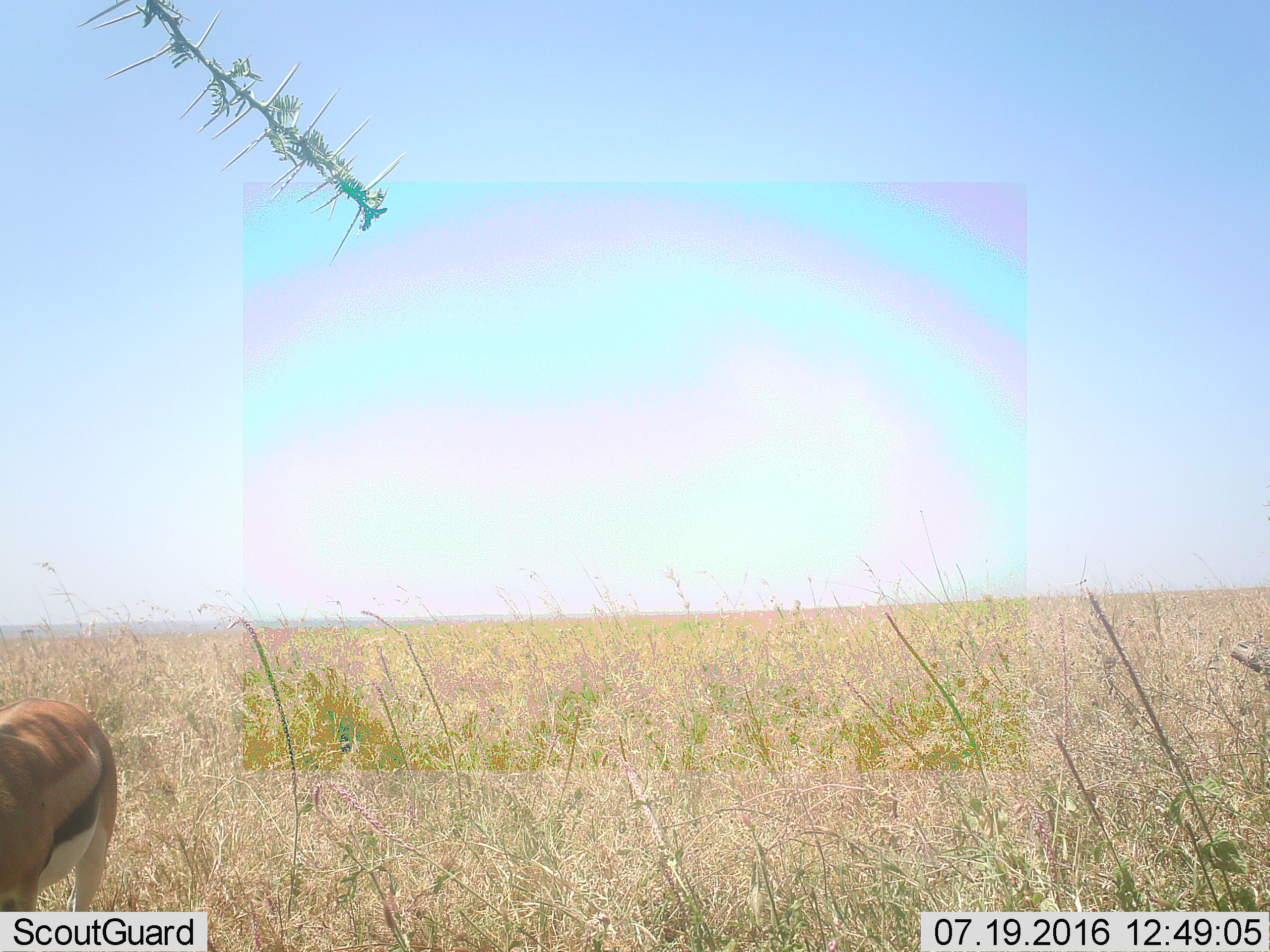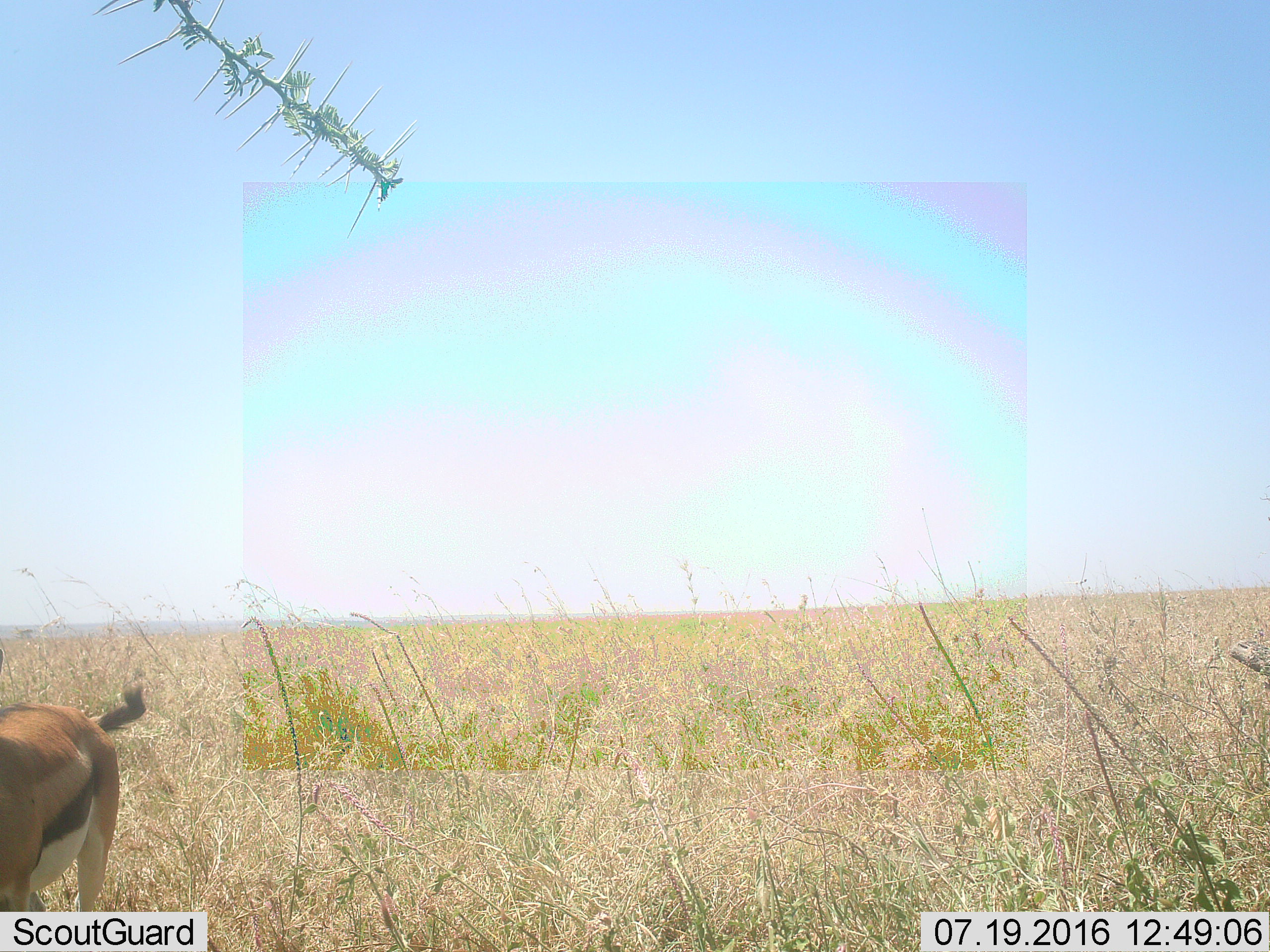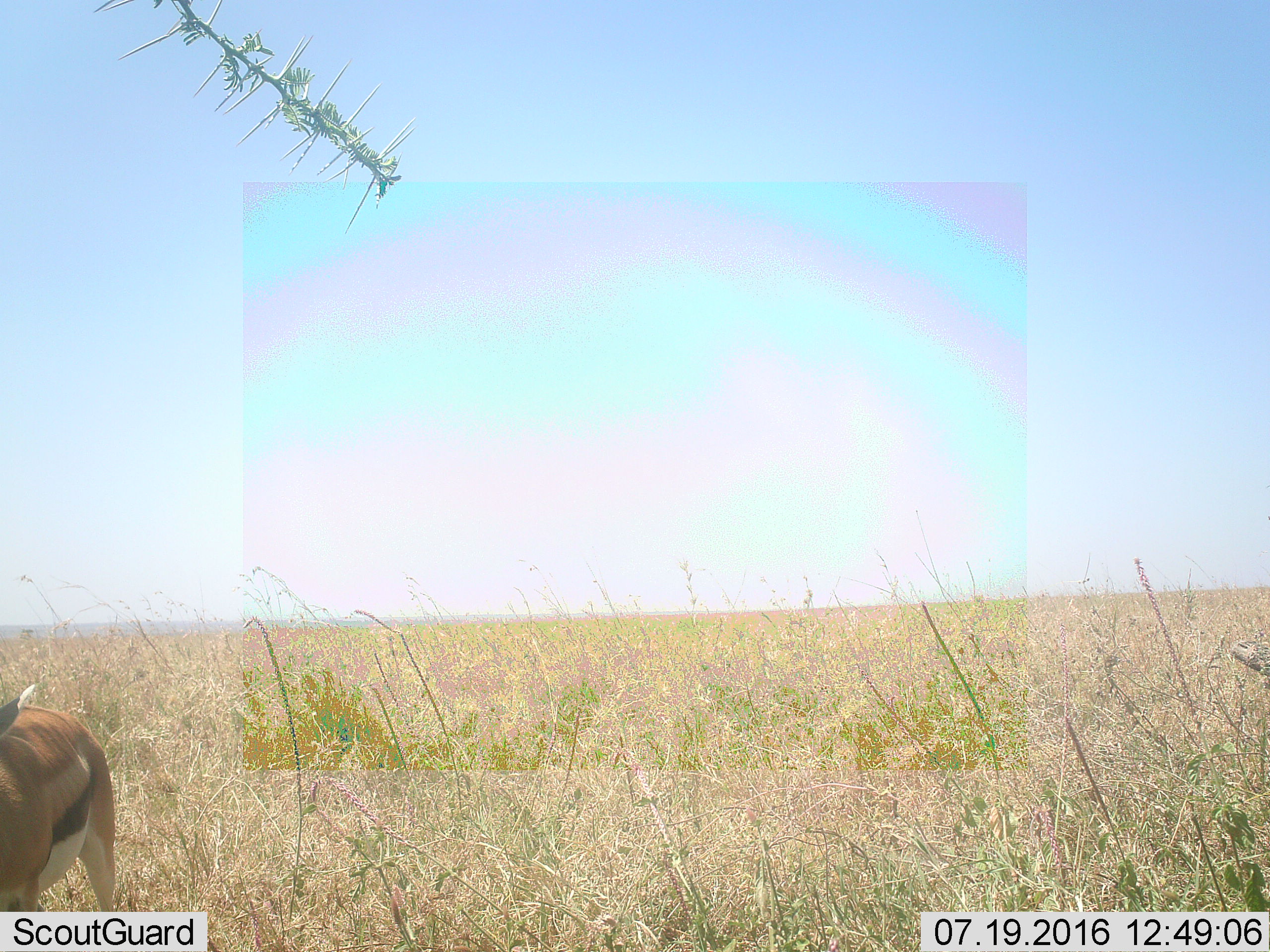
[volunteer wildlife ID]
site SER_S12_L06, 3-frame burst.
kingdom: Animalia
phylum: Chordata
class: Mammalia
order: Artiodactyla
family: Bovidae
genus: Eudorcas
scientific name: Eudorcas thomsonii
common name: thomson's gazelle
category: gazellethomsons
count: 1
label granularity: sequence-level